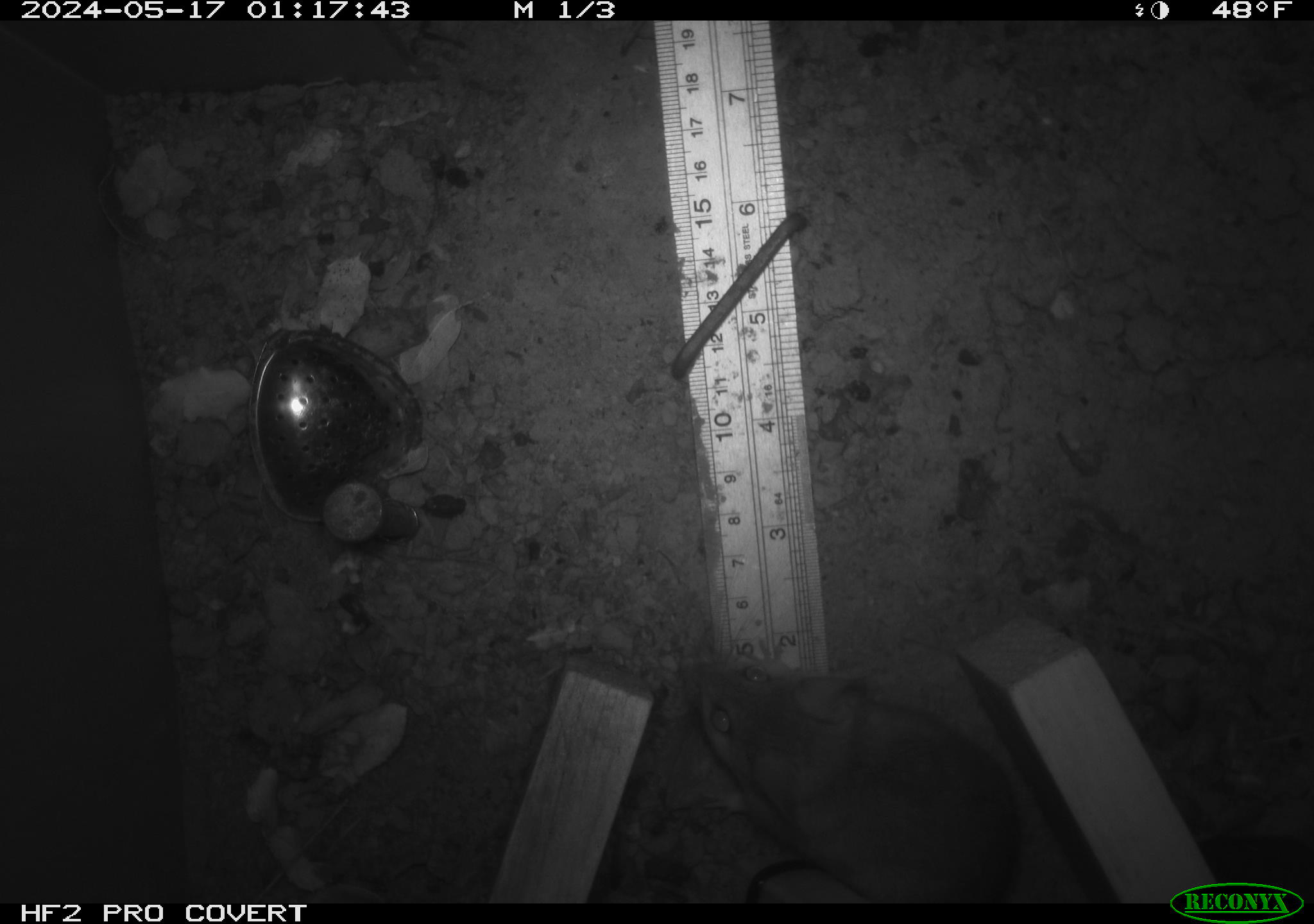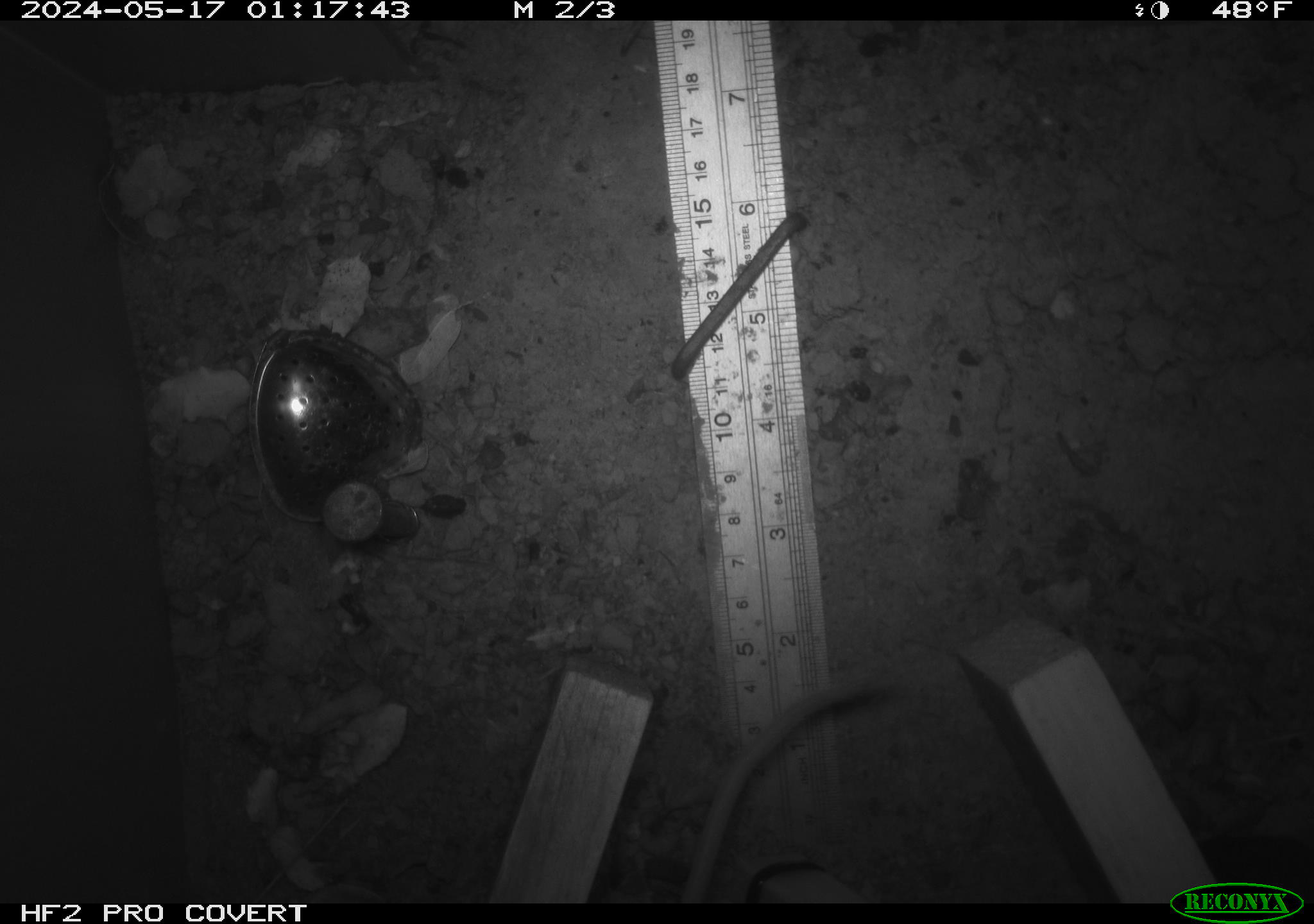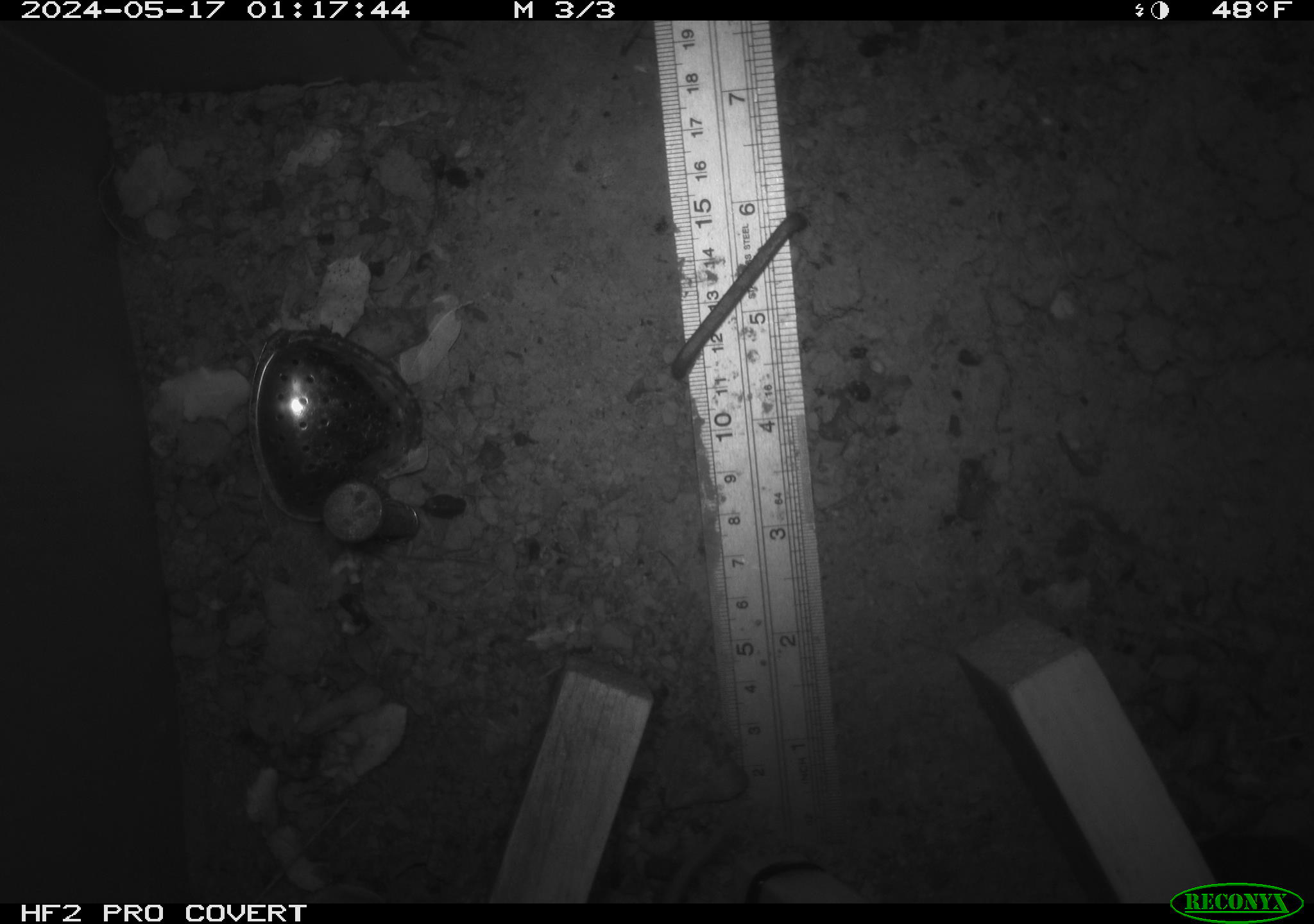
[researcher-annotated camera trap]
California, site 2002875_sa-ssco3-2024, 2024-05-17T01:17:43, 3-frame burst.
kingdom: Animalia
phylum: Chordata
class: Mammalia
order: Rodentia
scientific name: Rodentia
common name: rodent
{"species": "rodent (Rodentia)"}